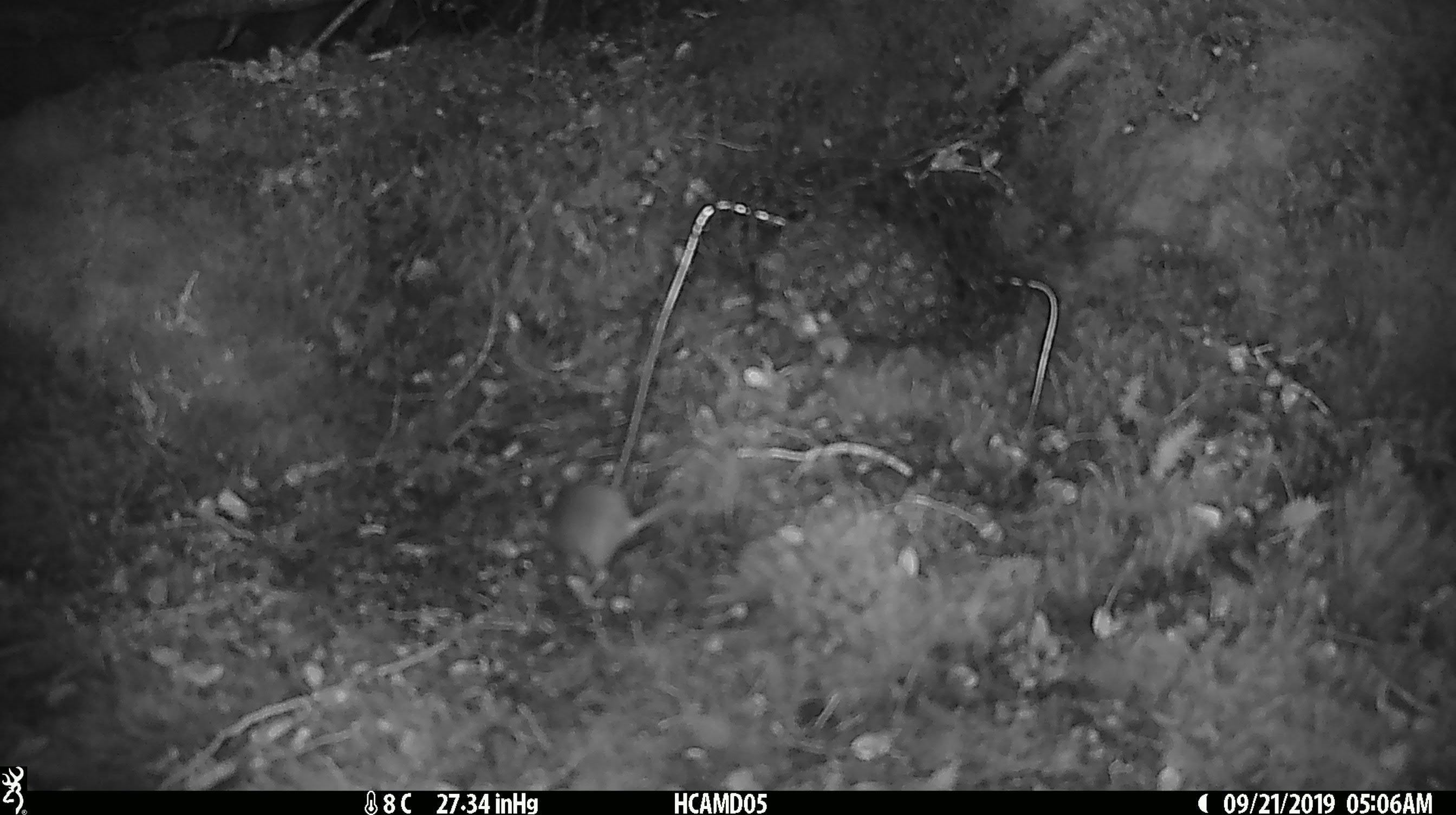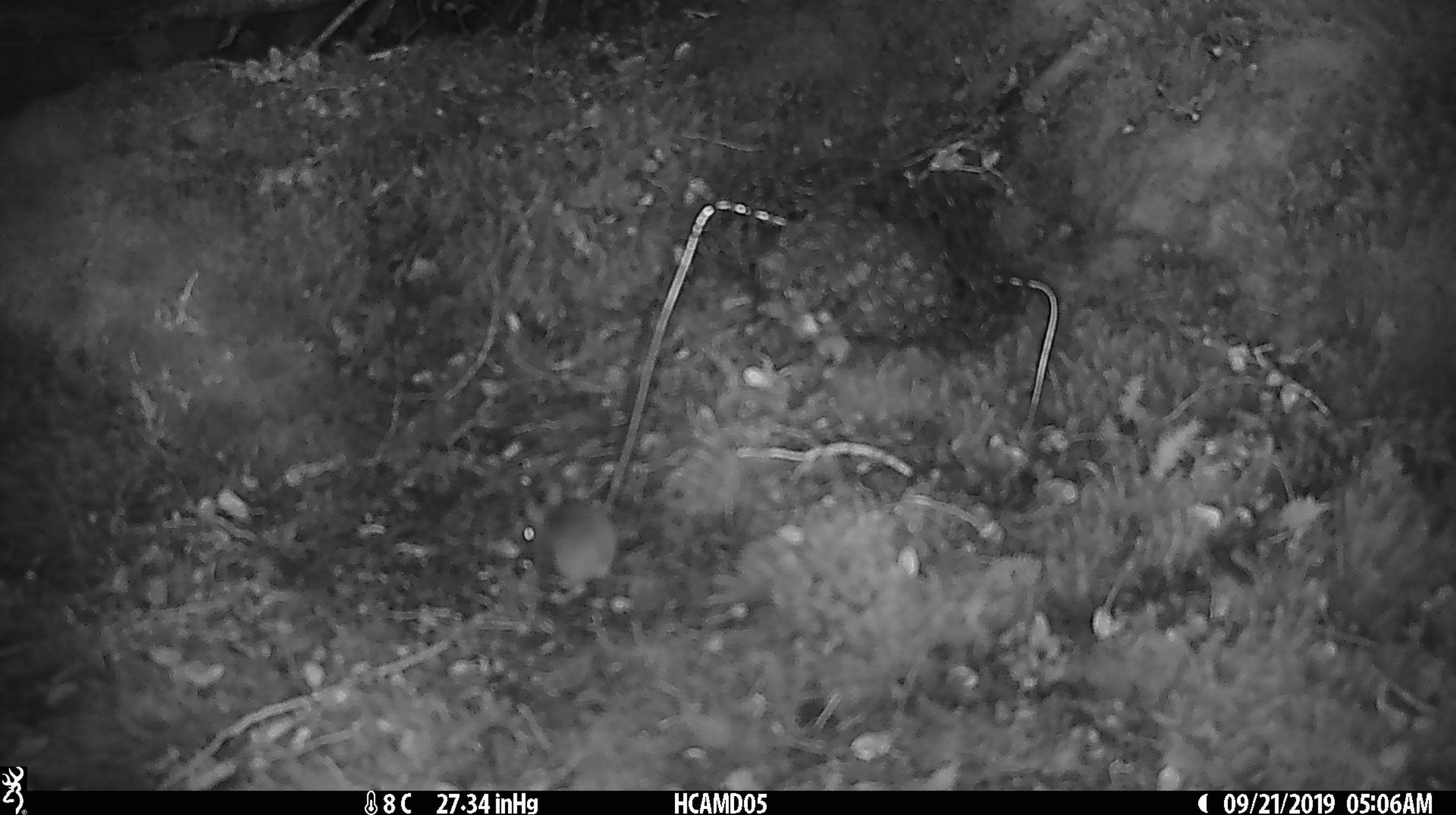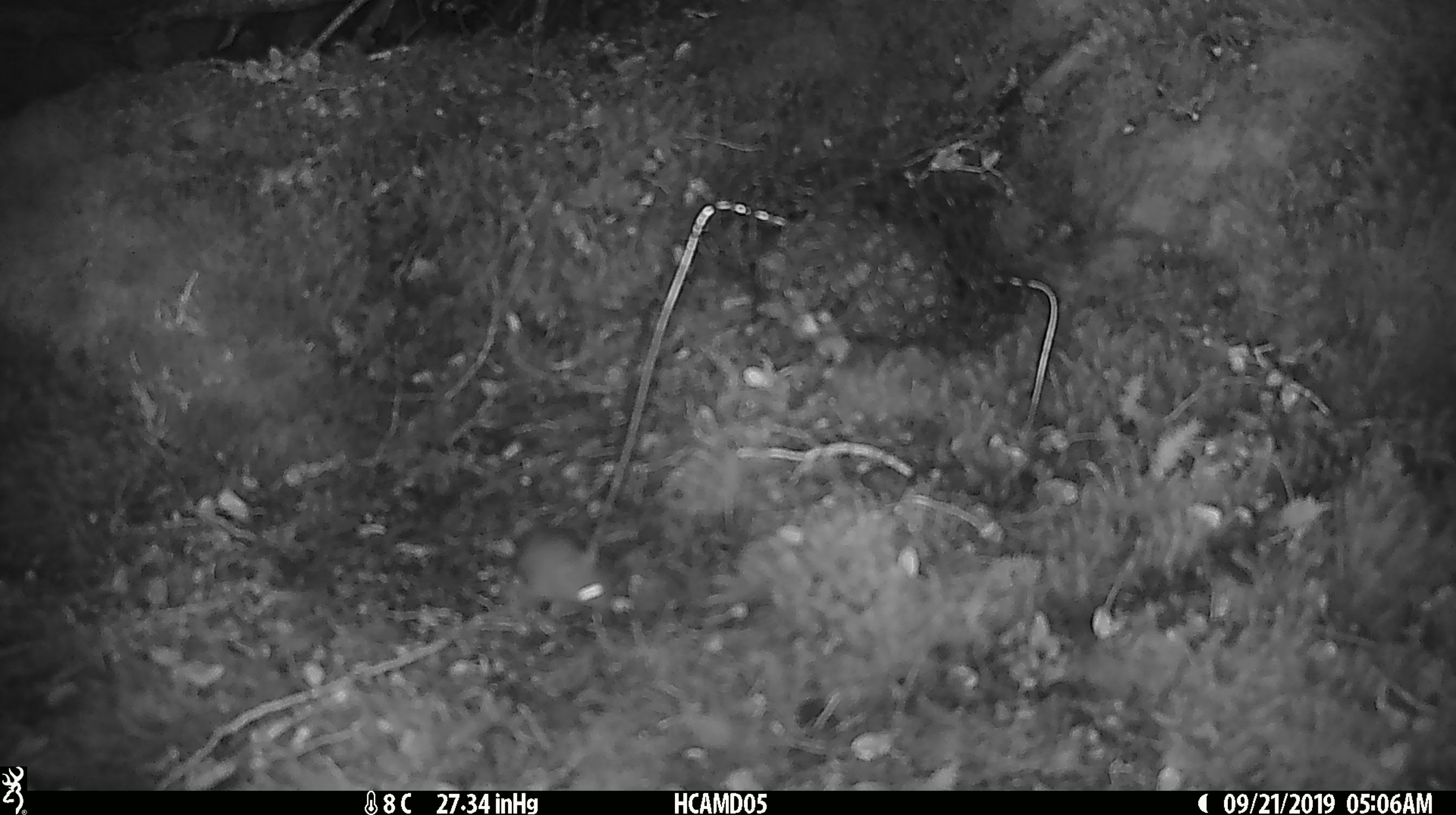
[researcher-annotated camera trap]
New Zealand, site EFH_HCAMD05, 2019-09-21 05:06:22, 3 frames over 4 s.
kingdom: Animalia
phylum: Chordata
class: Mammalia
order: Rodentia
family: Muridae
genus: Mus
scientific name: Mus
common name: mouse